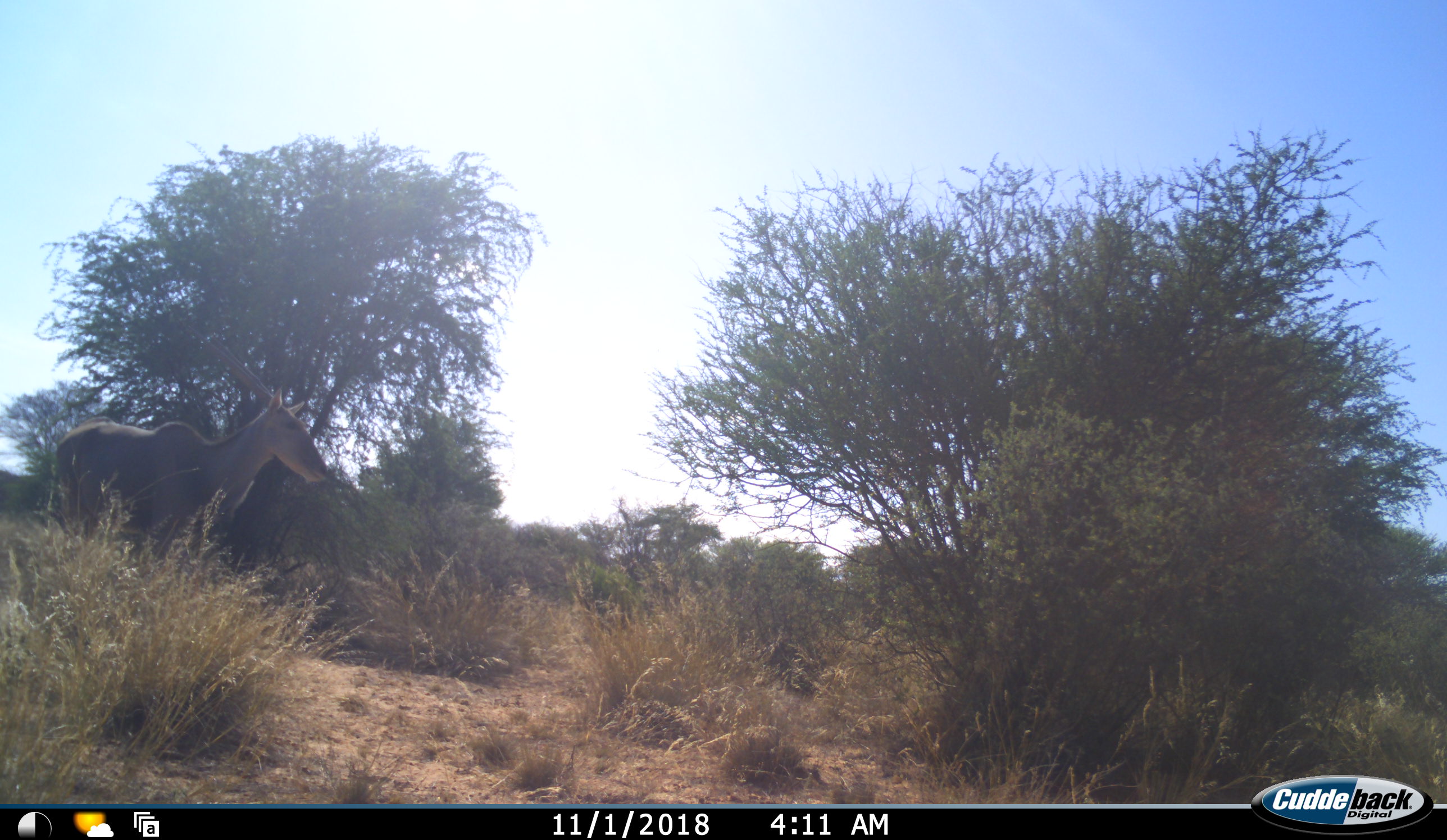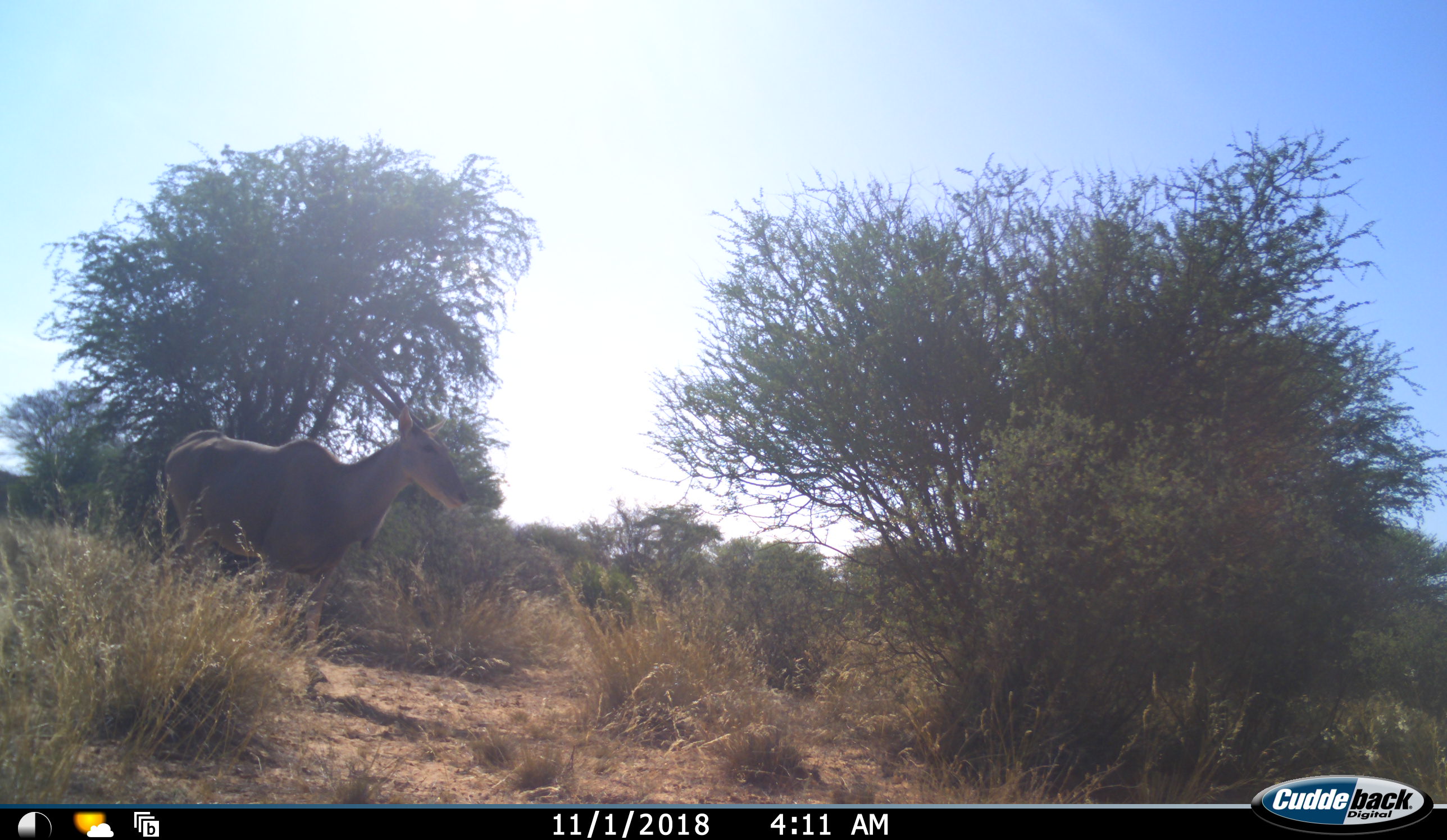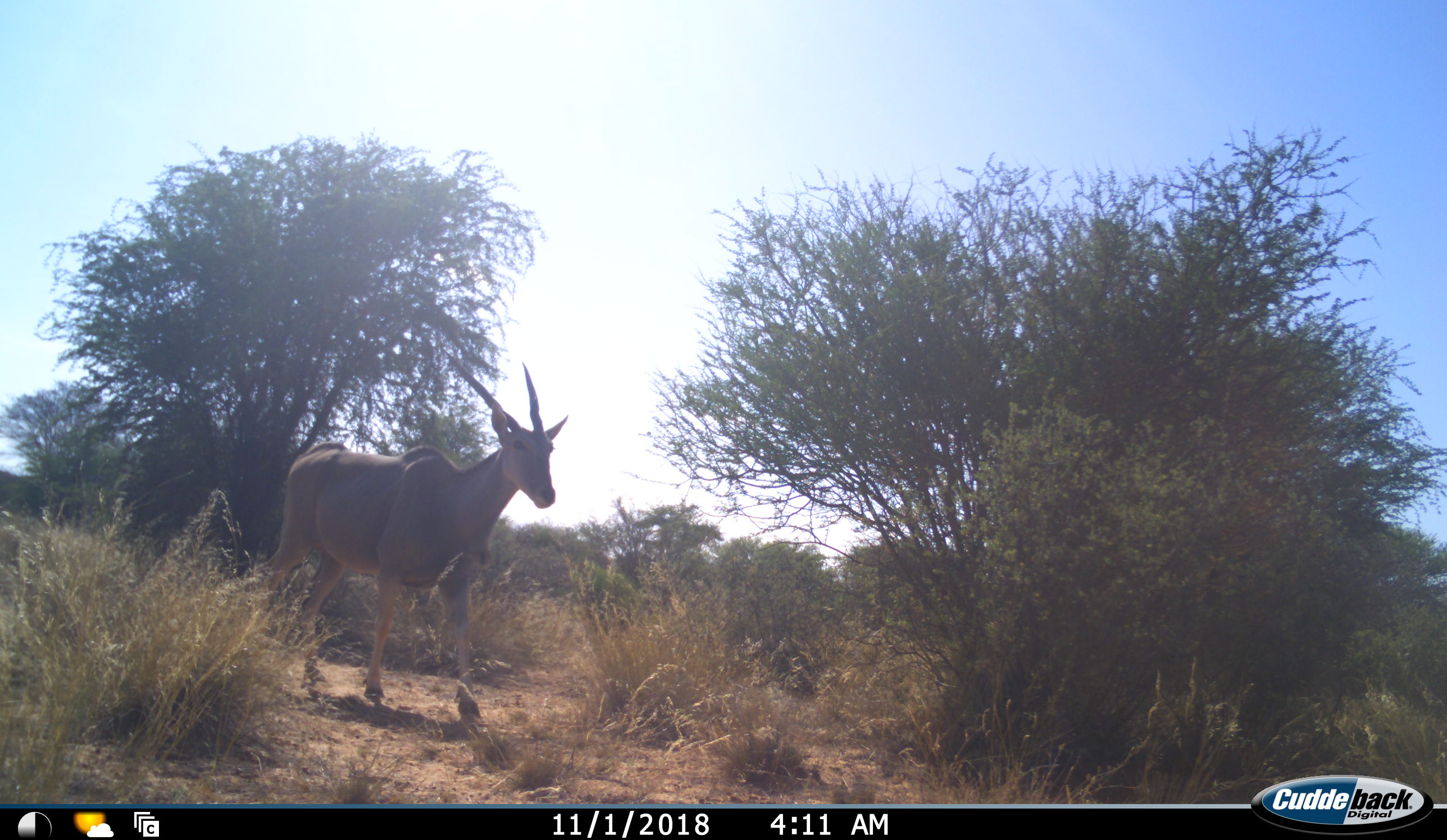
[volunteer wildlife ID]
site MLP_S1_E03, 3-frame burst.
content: unidentified animal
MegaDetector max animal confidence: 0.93